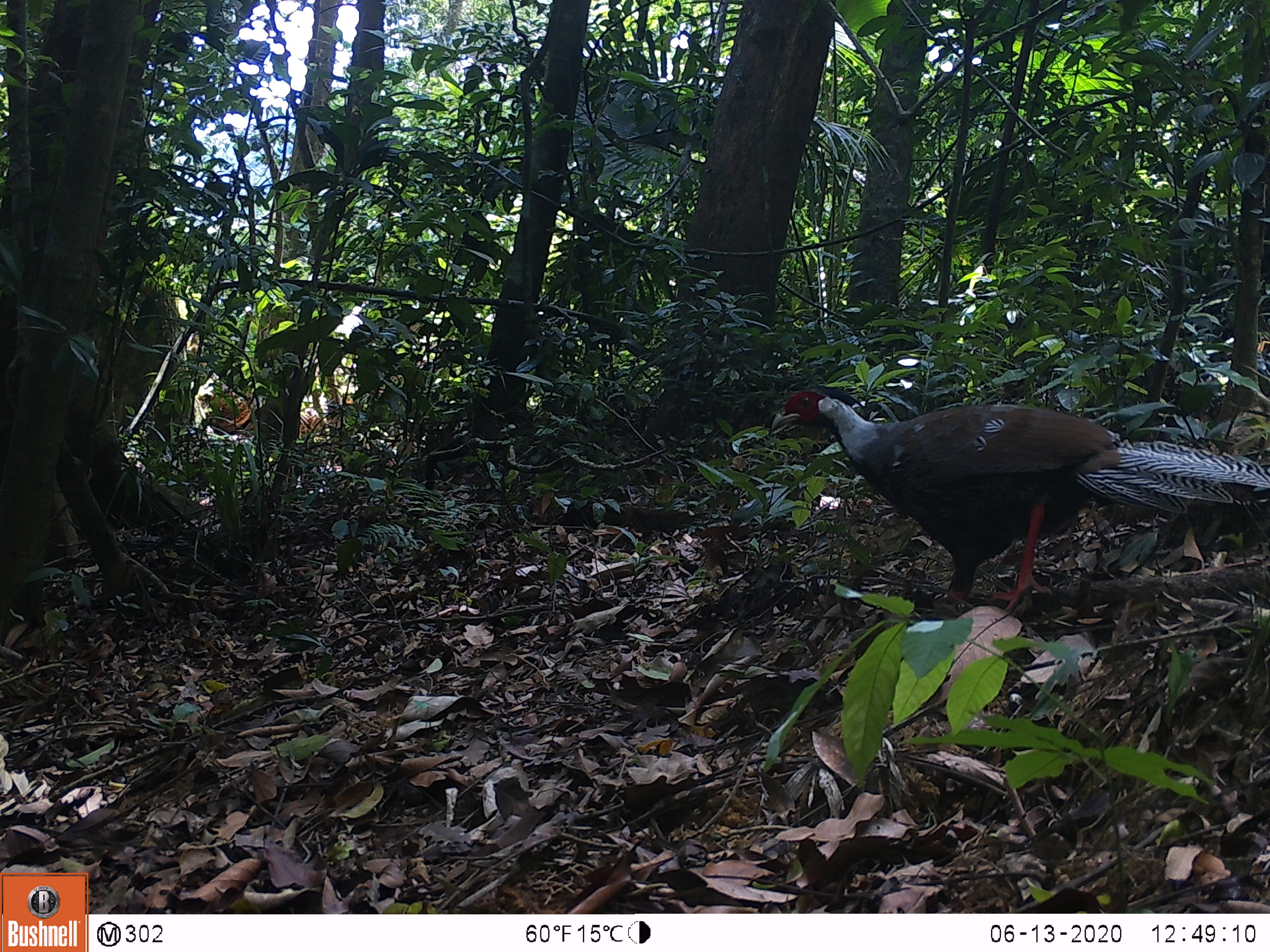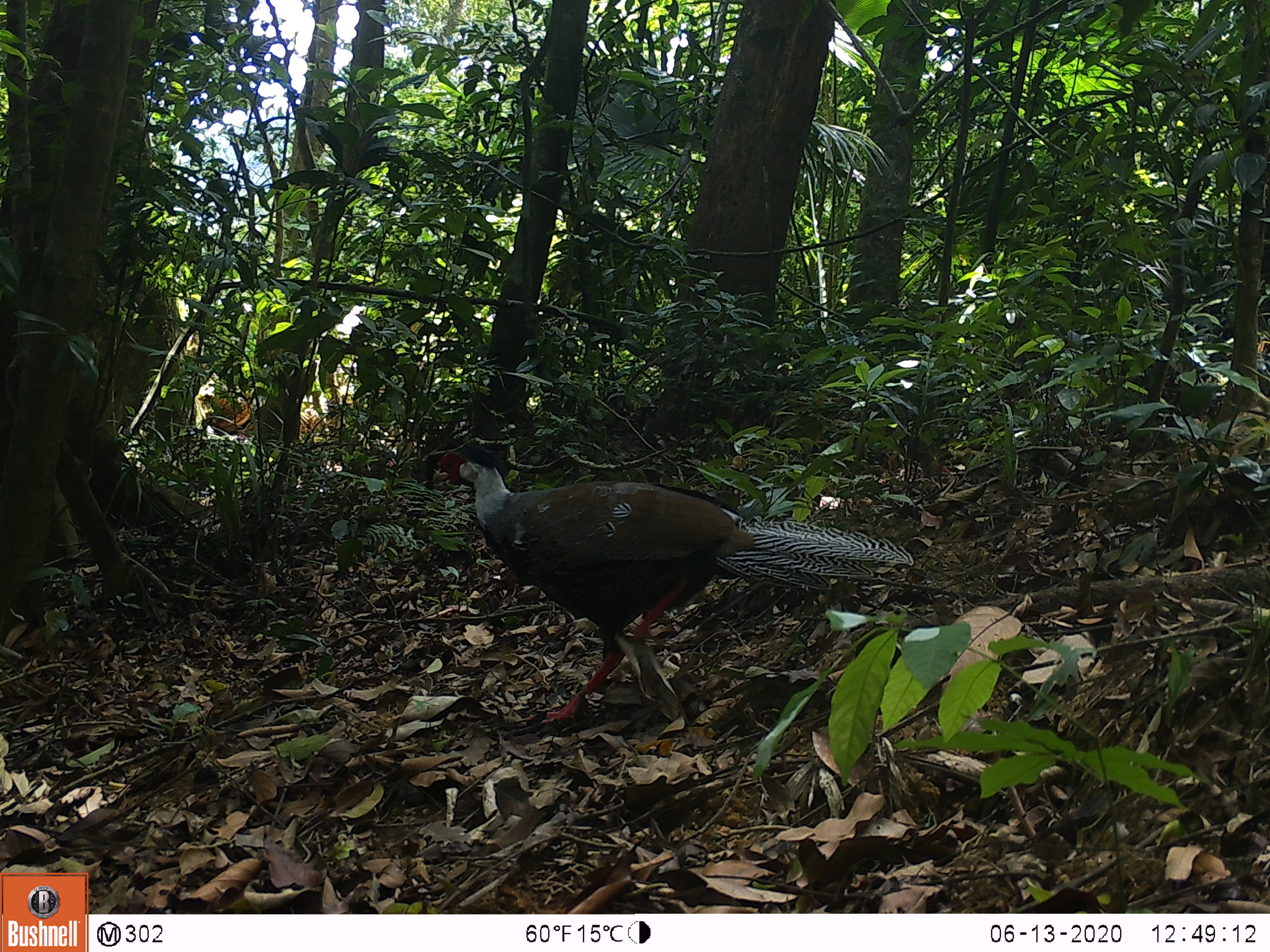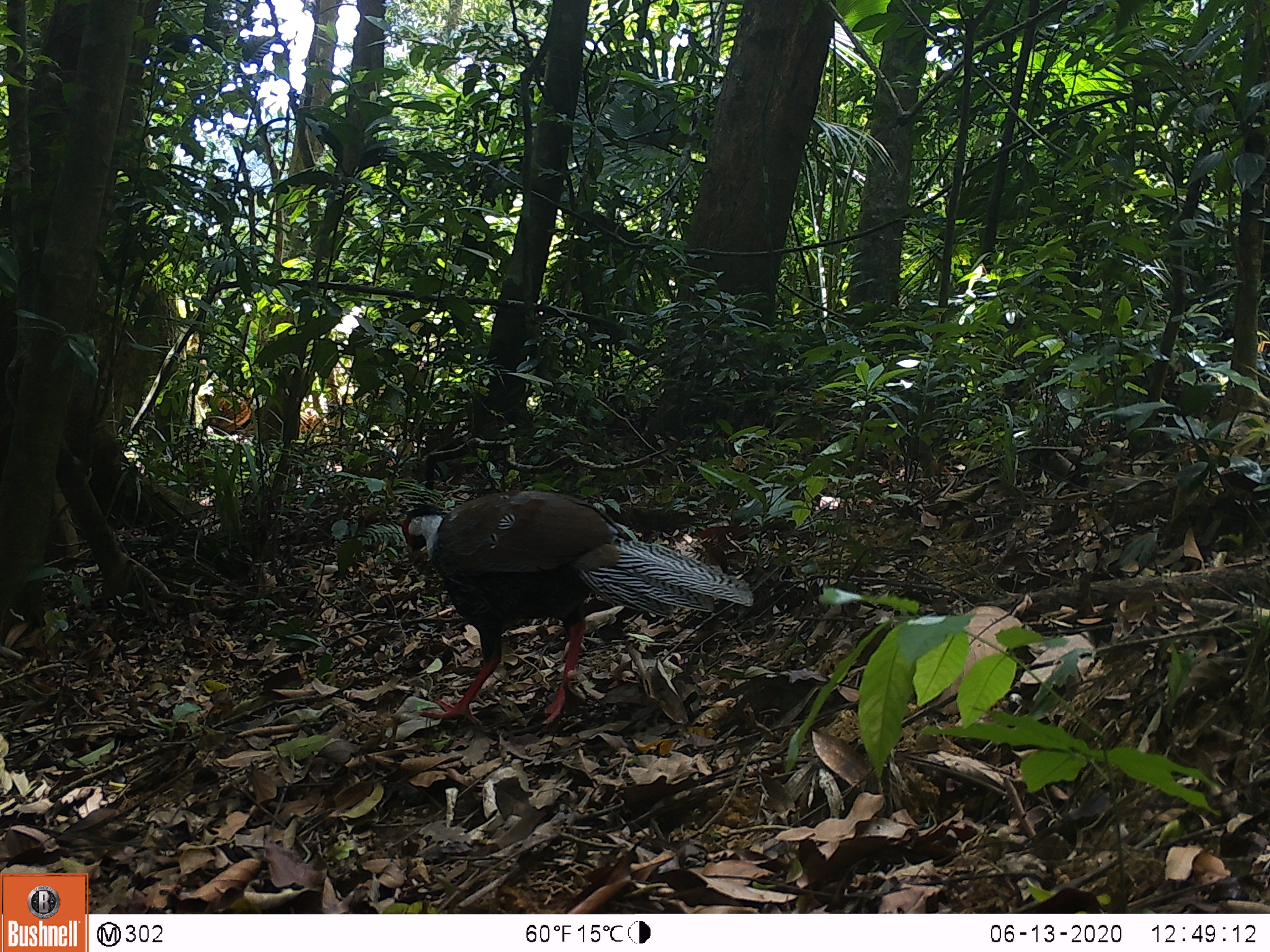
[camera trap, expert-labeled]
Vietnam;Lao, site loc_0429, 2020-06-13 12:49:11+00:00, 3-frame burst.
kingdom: Animalia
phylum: Chordata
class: Aves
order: Galliformes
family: Phasianidae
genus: Lophura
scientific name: Lophura nycthemera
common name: silver pheasant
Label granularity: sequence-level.